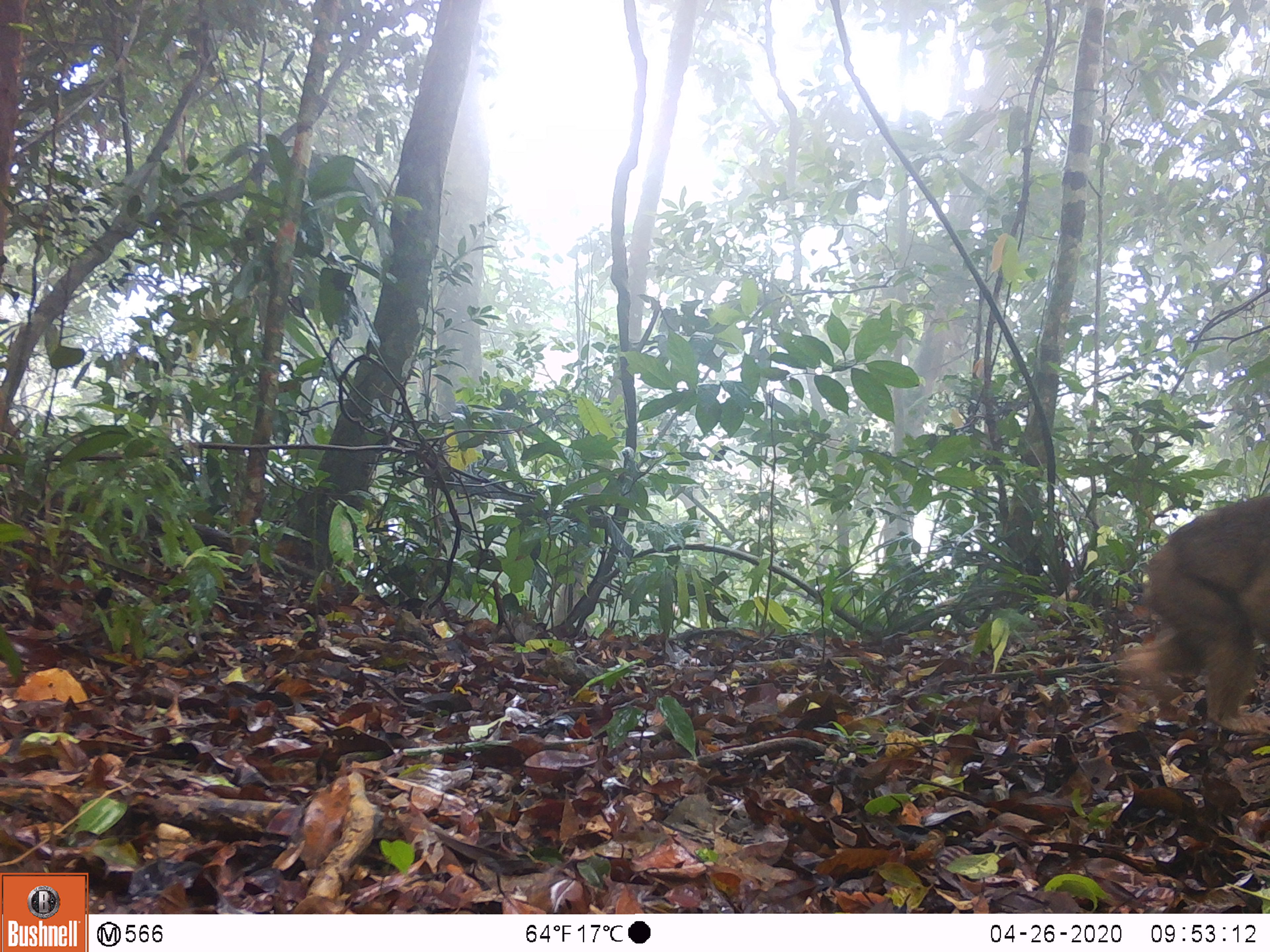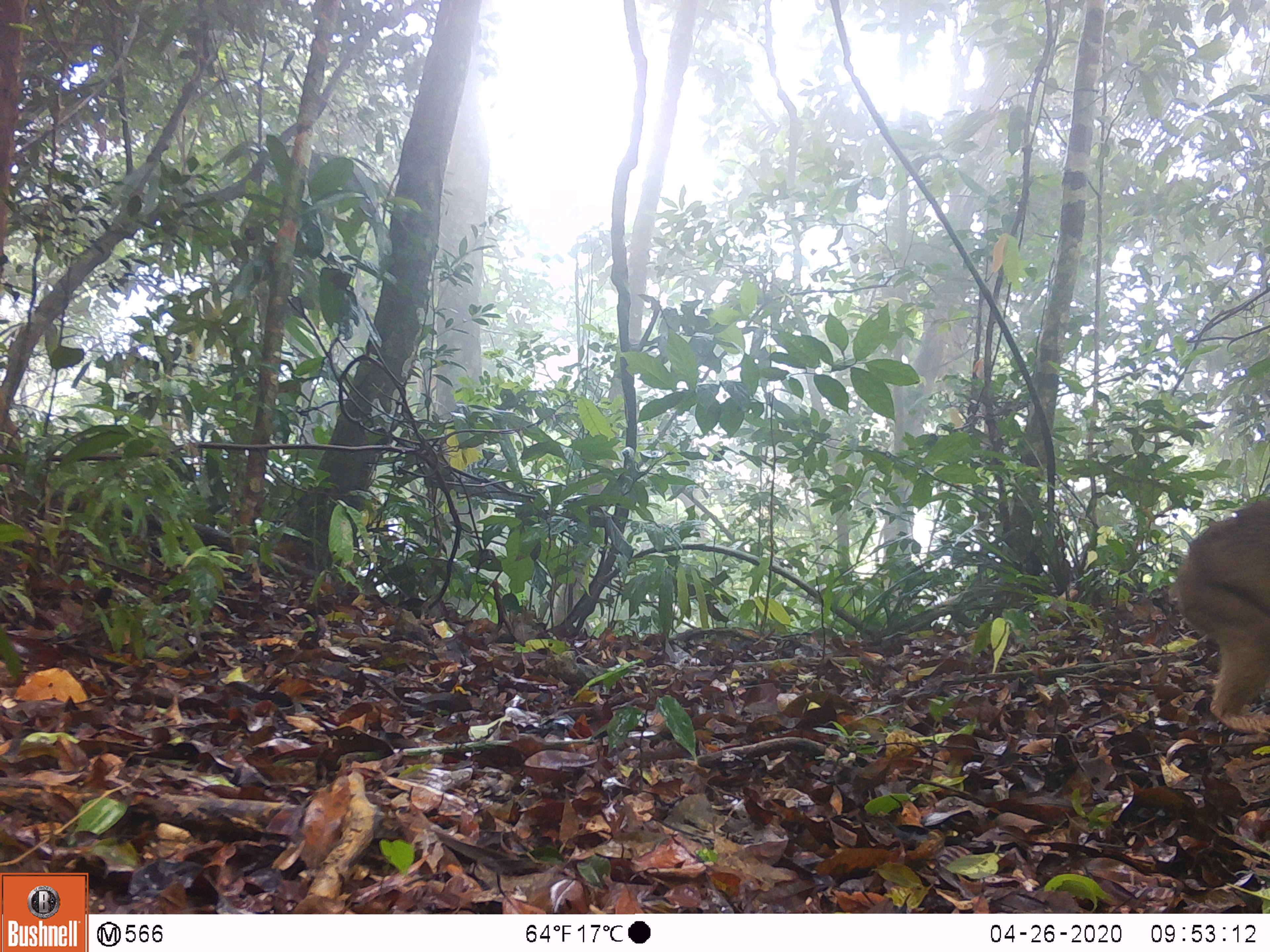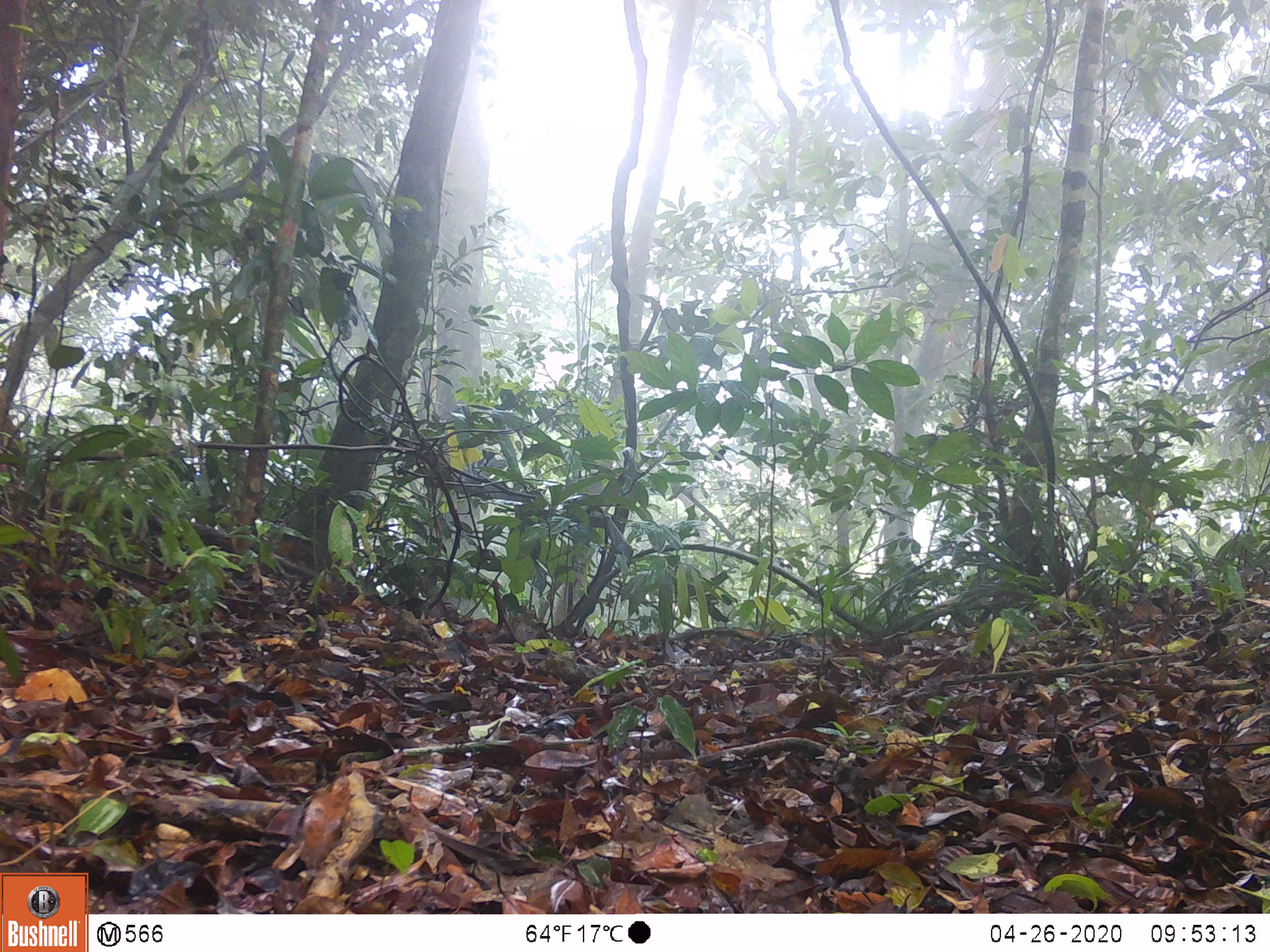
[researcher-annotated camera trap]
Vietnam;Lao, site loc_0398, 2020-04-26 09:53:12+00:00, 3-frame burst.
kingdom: Animalia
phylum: Chordata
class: Mammalia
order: Primates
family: Cercopithecidae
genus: Macaca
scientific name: Macaca arctoides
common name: stump-tailed macaque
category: stump tailed macaque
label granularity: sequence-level